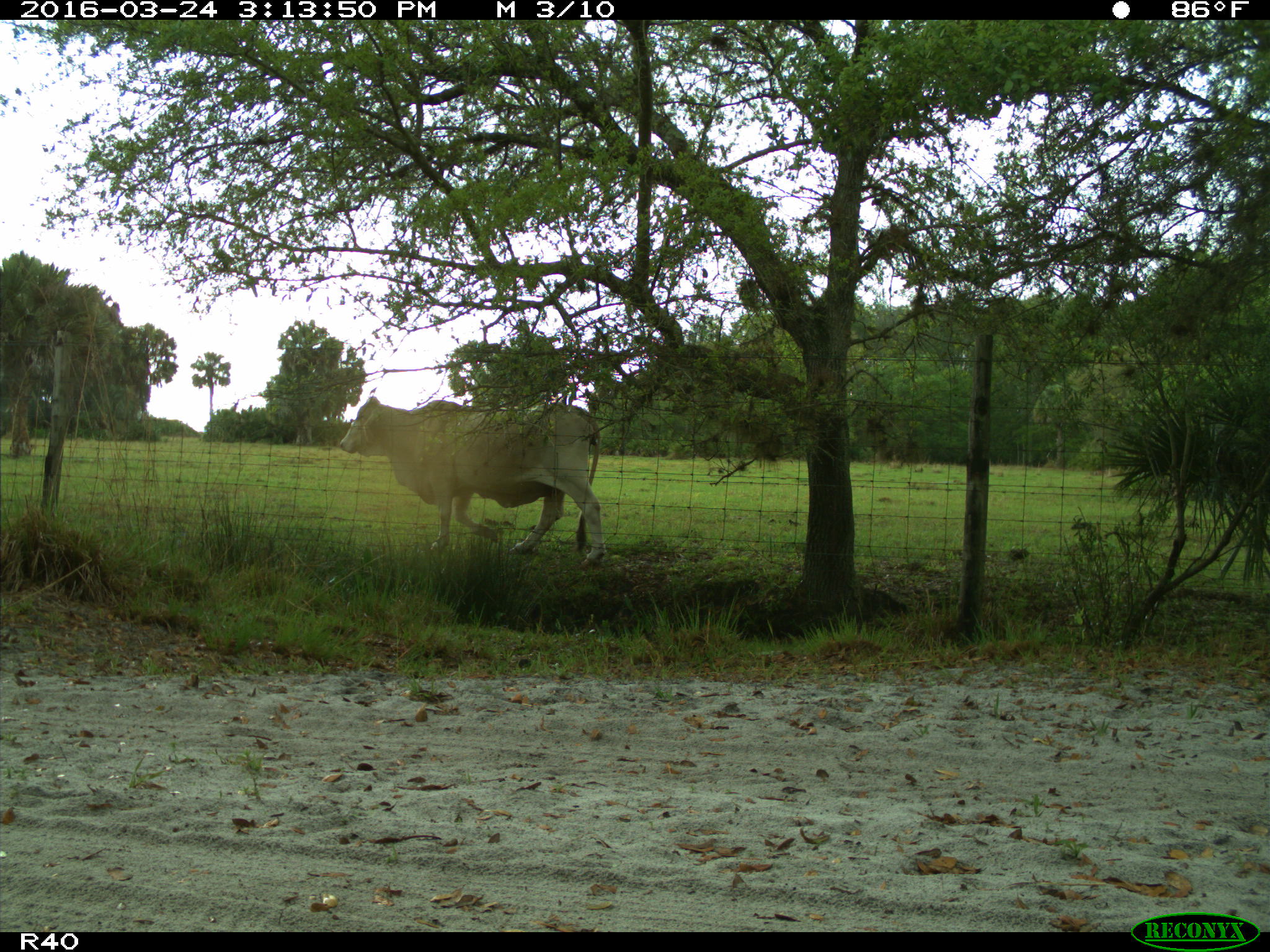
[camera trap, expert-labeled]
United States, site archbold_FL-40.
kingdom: Animalia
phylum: Chordata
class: Mammalia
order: Artiodactyla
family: Bovidae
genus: Bos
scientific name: Bos taurus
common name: domestic cow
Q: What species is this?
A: Bos taurus (domestic cow).